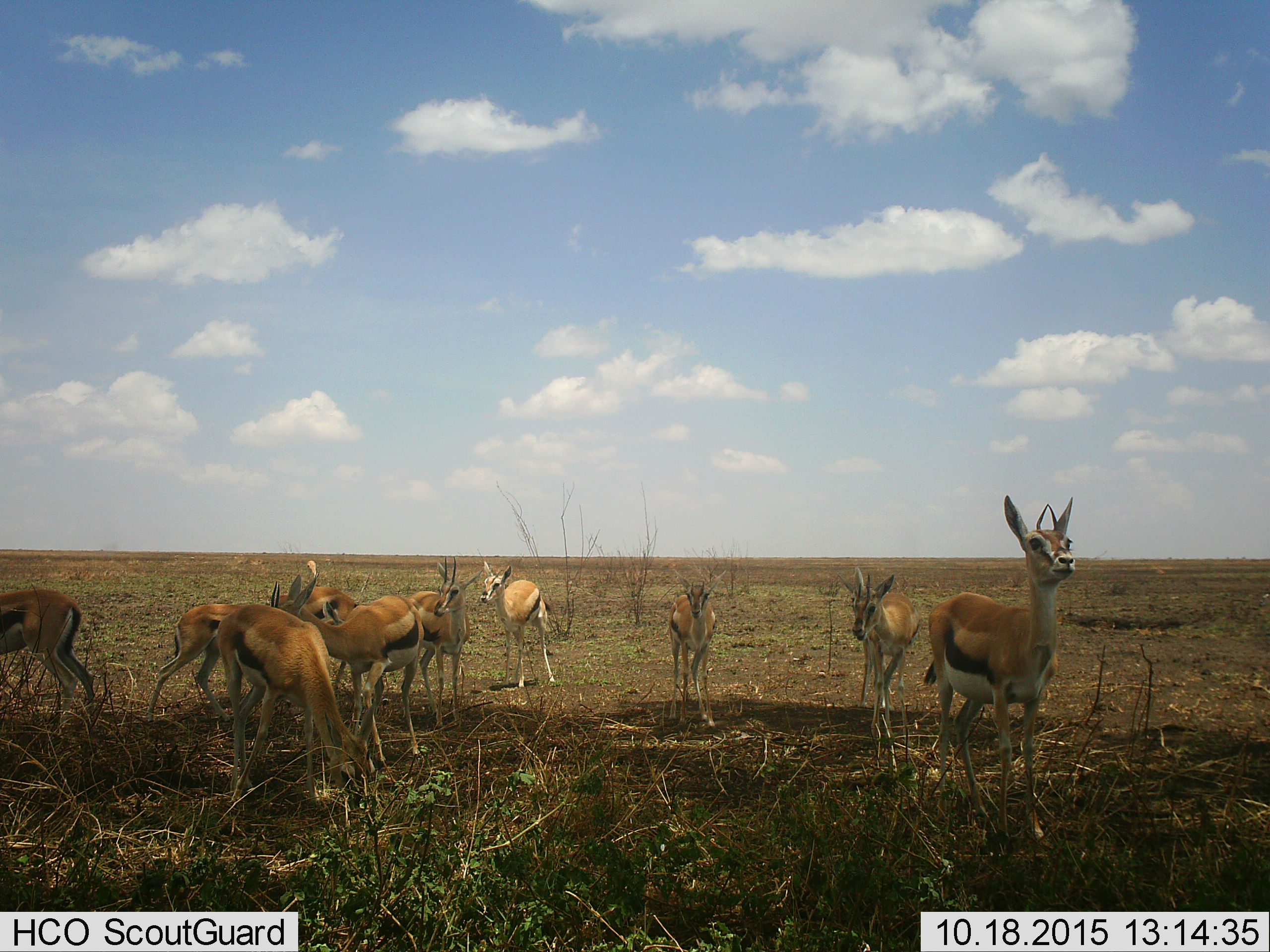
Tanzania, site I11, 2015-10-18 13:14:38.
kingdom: Animalia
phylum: Chordata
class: Mammalia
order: Artiodactyla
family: Bovidae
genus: Eudorcas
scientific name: Eudorcas thomsonii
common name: thomson's gazelle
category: gazellethomsons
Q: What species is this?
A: Gazellethomsons (thomson's gazelle) (Eudorcas thomsonii).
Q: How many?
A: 10.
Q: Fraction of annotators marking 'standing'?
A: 100%.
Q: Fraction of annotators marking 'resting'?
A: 0%.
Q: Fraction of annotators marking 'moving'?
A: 44%.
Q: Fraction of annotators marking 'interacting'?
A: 0%.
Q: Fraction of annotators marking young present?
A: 11%.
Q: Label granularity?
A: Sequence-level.